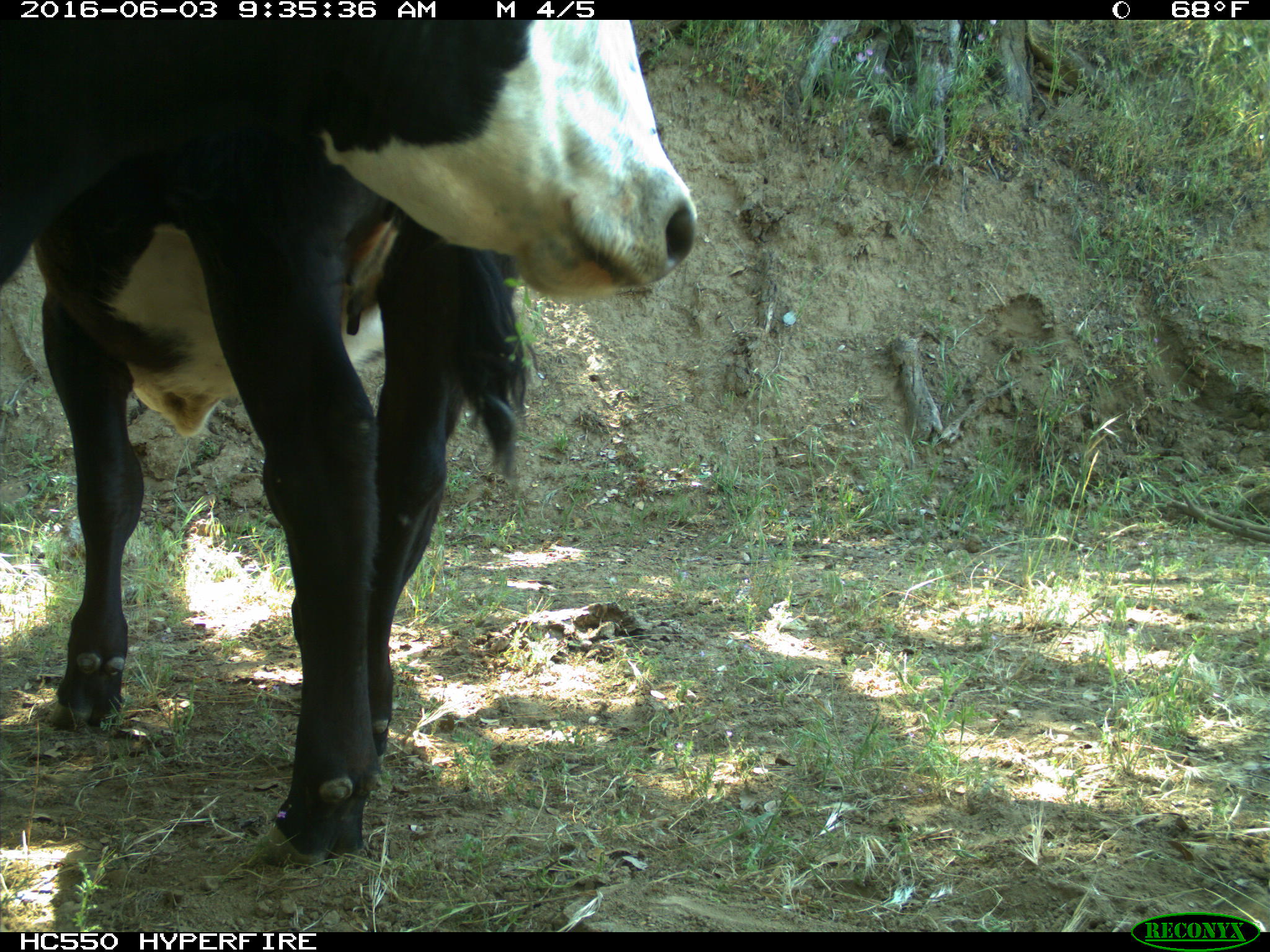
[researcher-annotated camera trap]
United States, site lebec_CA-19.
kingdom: Animalia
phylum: Chordata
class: Mammalia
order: Artiodactyla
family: Bovidae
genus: Bos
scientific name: Bos taurus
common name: domestic cow